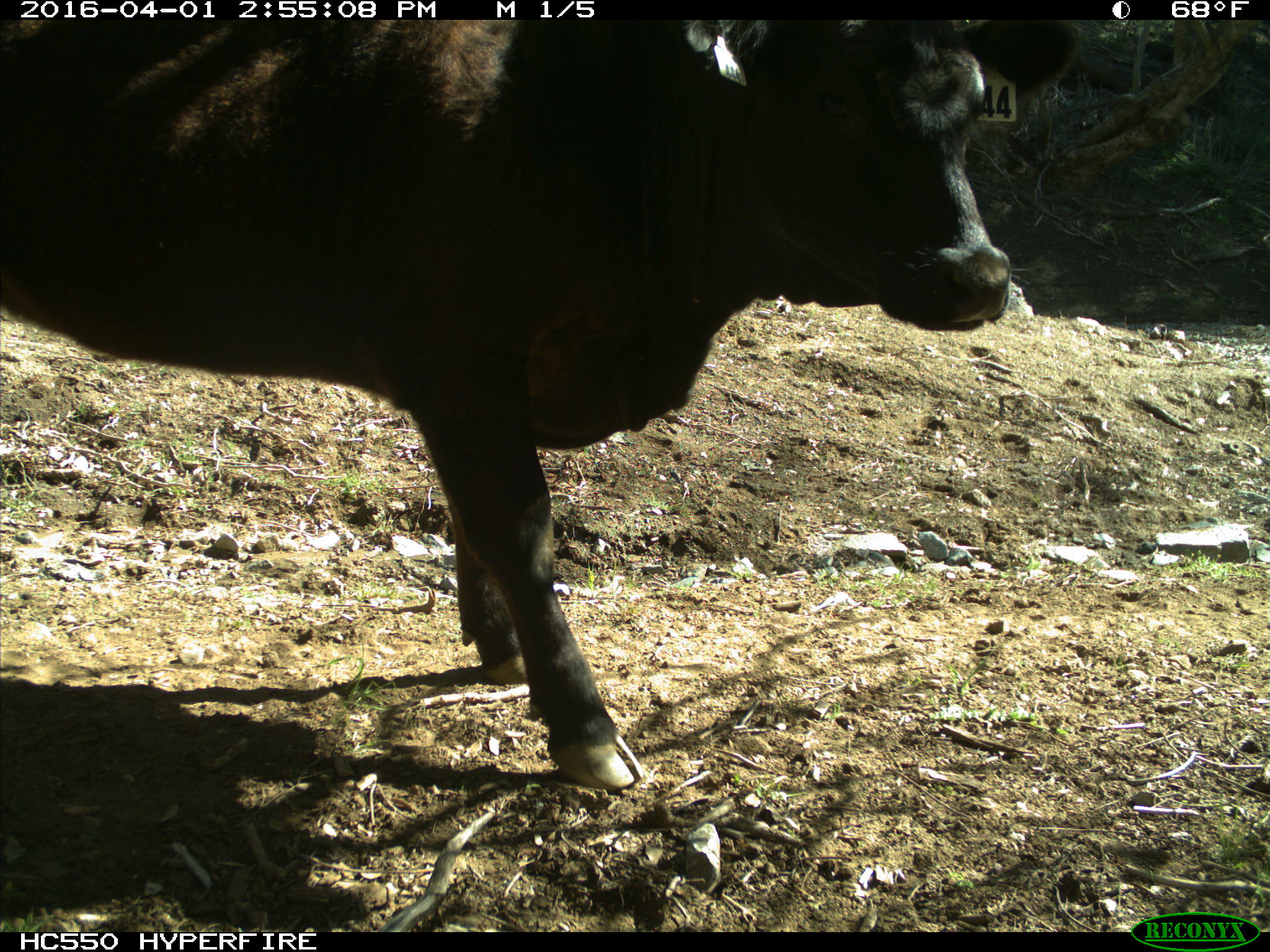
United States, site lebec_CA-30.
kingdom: Animalia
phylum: Chordata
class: Mammalia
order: Artiodactyla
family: Bovidae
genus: Bos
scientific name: Bos taurus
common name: domestic cow